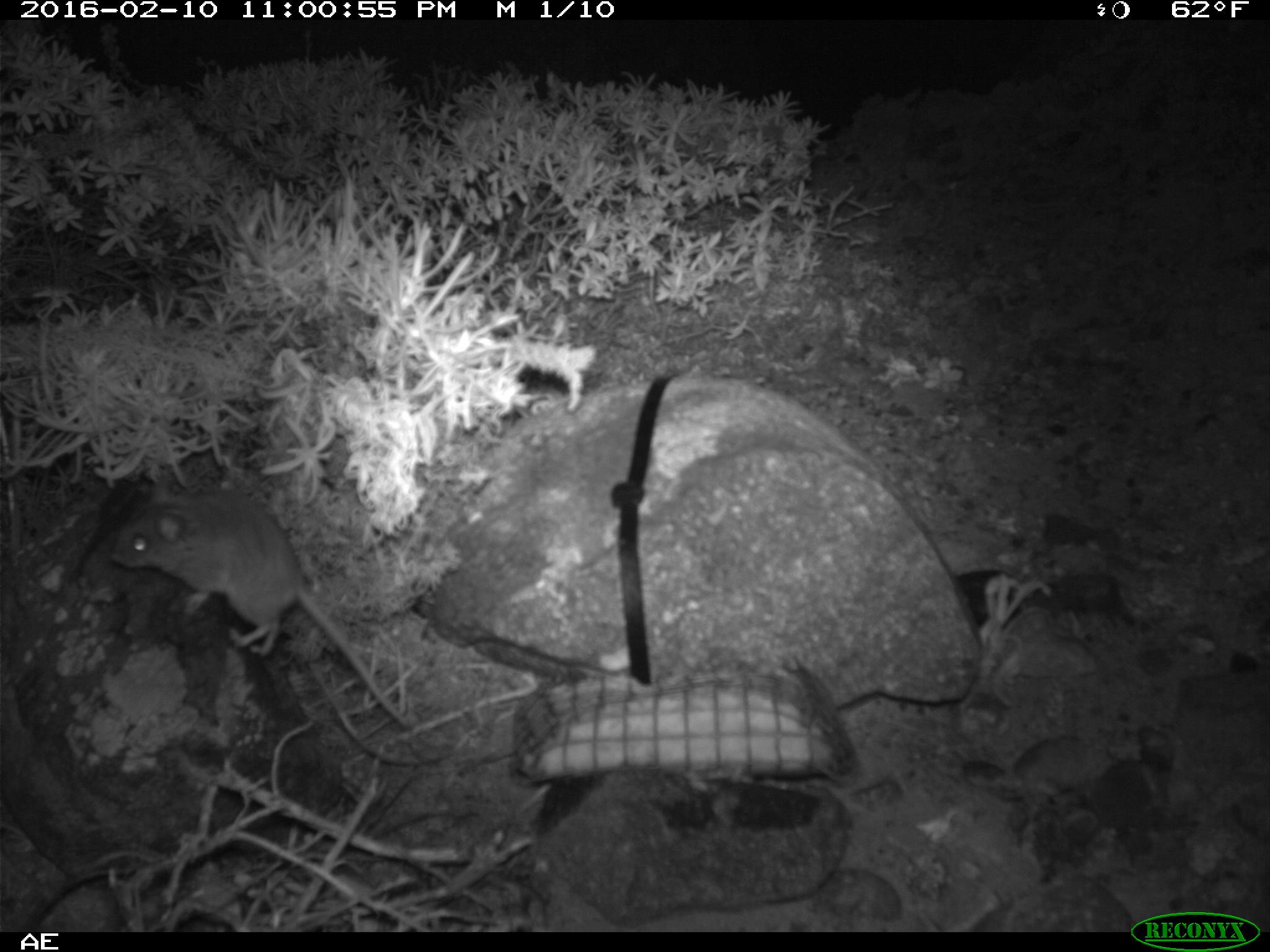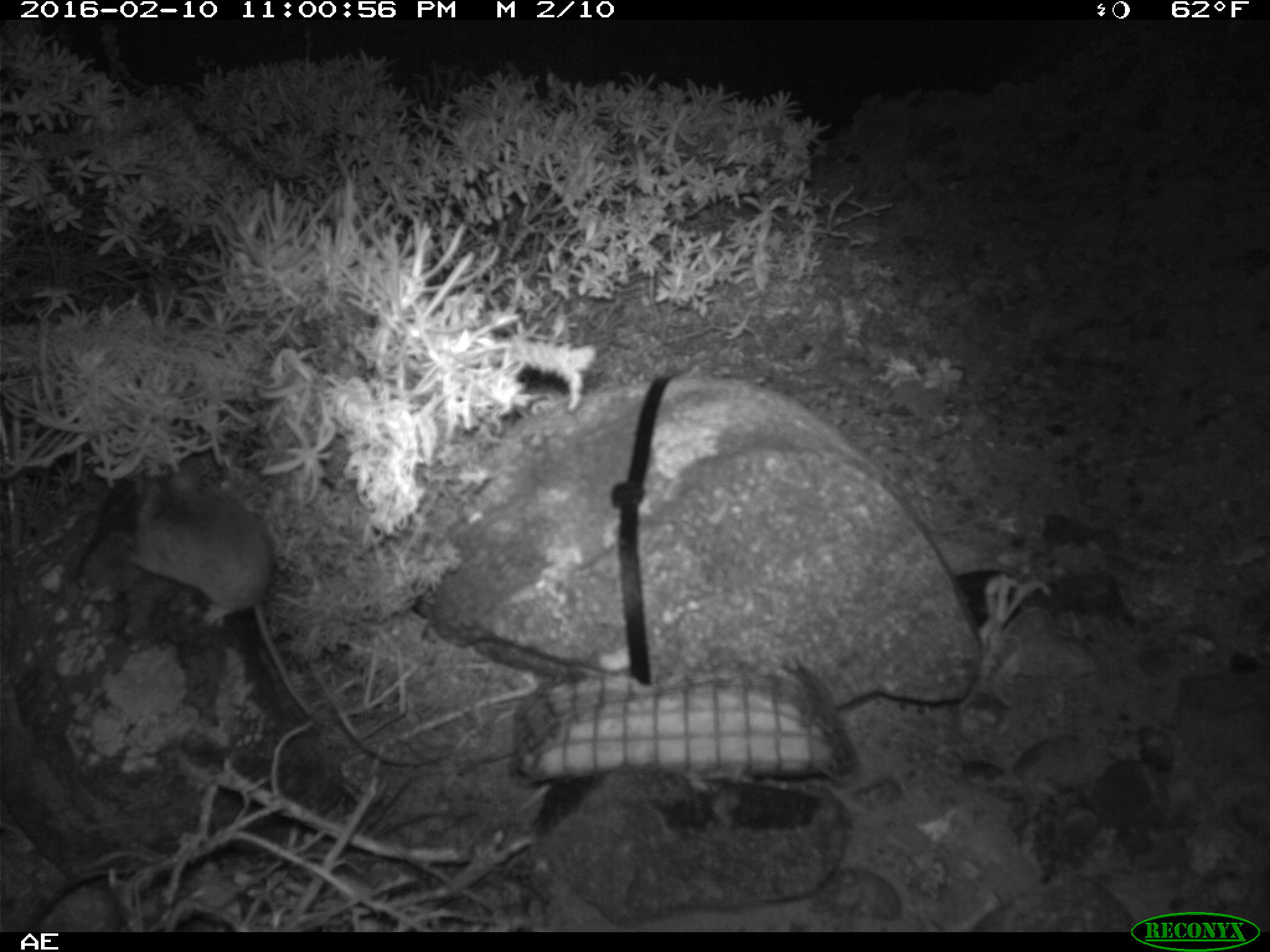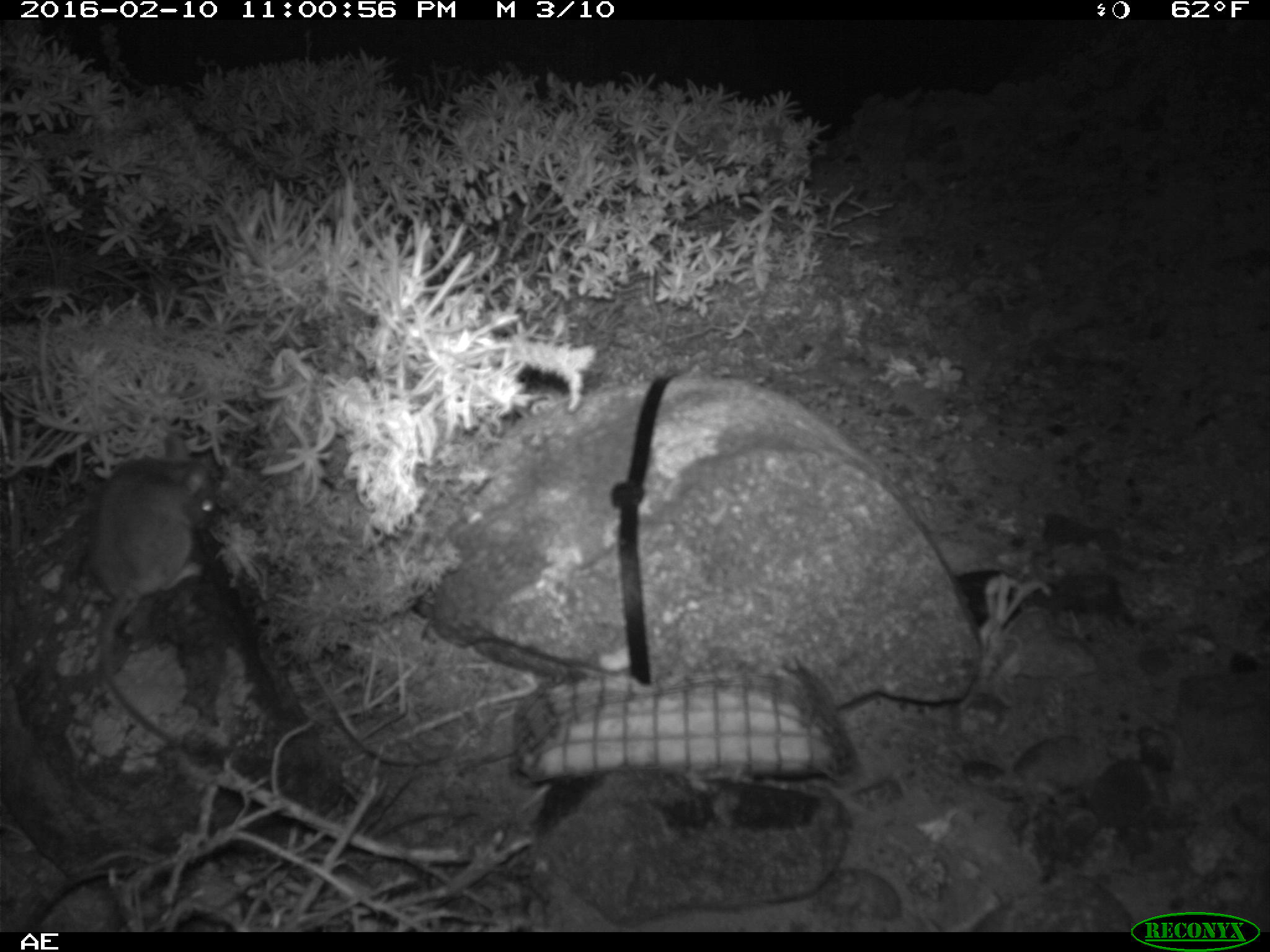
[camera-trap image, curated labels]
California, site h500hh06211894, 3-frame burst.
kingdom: Animalia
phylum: Chordata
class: Mammalia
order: Rodentia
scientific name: Rodentia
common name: rodent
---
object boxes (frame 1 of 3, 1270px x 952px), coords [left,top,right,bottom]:
rodent: [112,478,407,725]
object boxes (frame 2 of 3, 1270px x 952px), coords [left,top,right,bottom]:
rodent: [126,460,316,720]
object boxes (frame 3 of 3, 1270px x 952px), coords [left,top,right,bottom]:
rodent: [94,432,217,744]